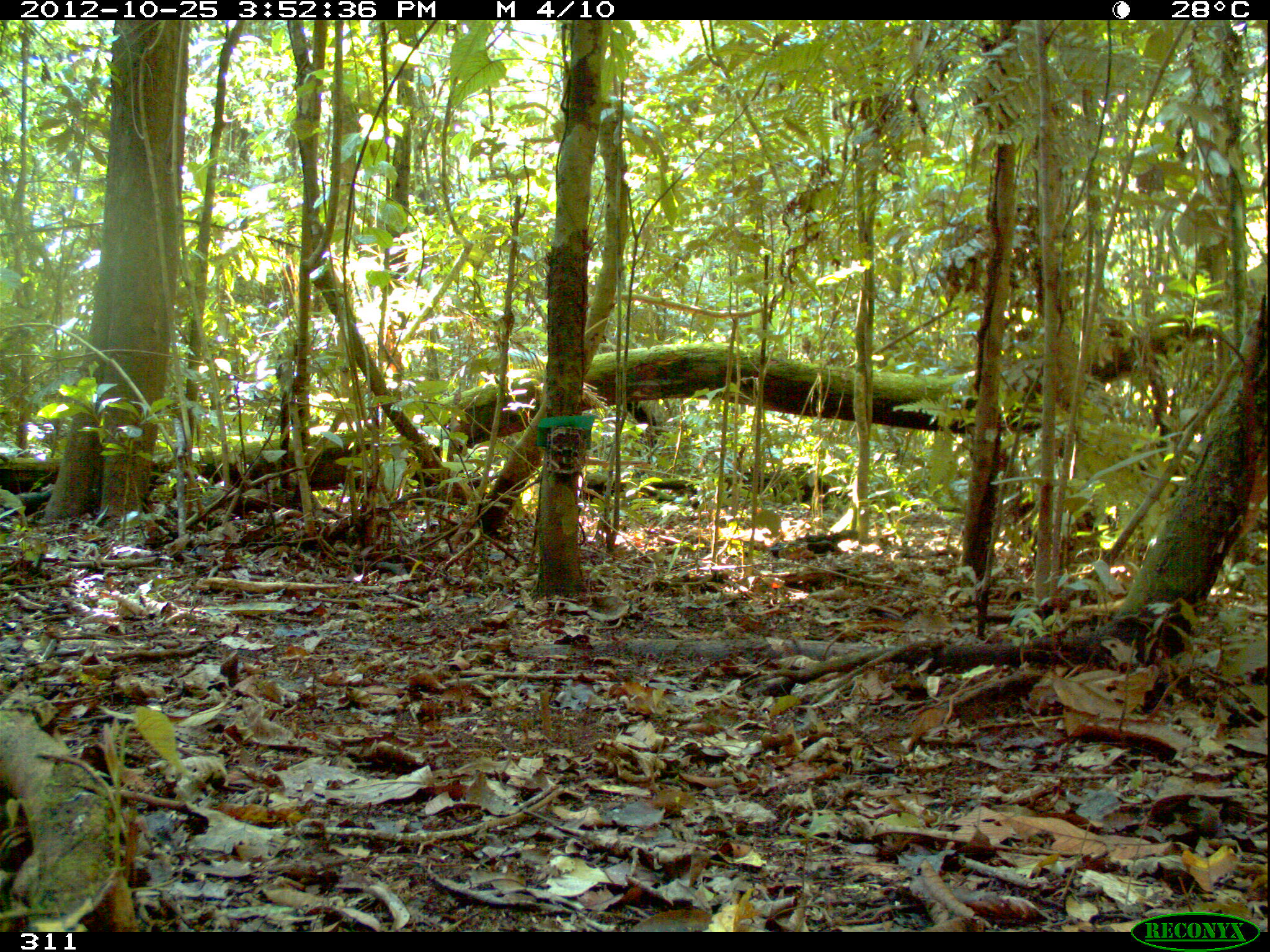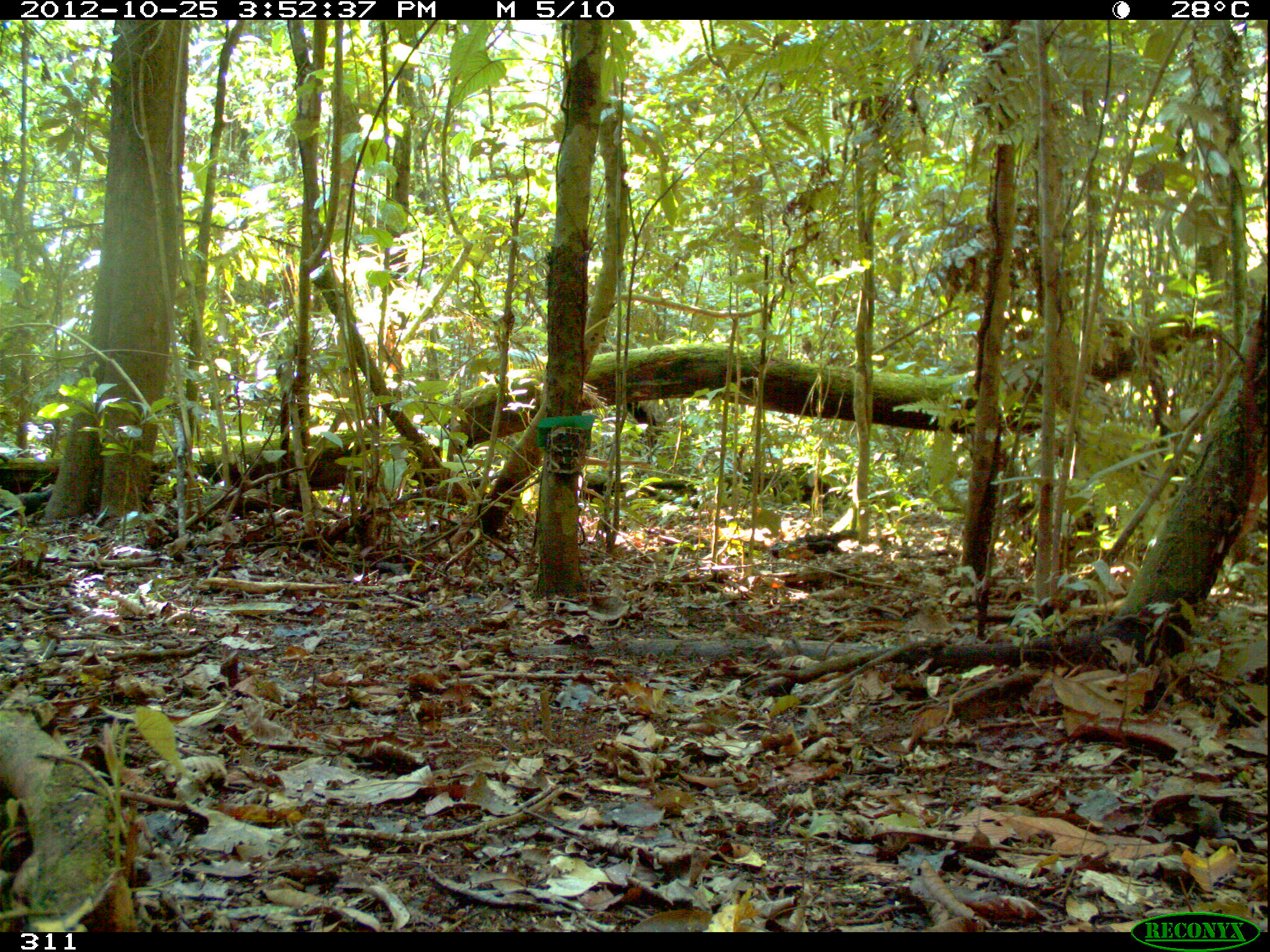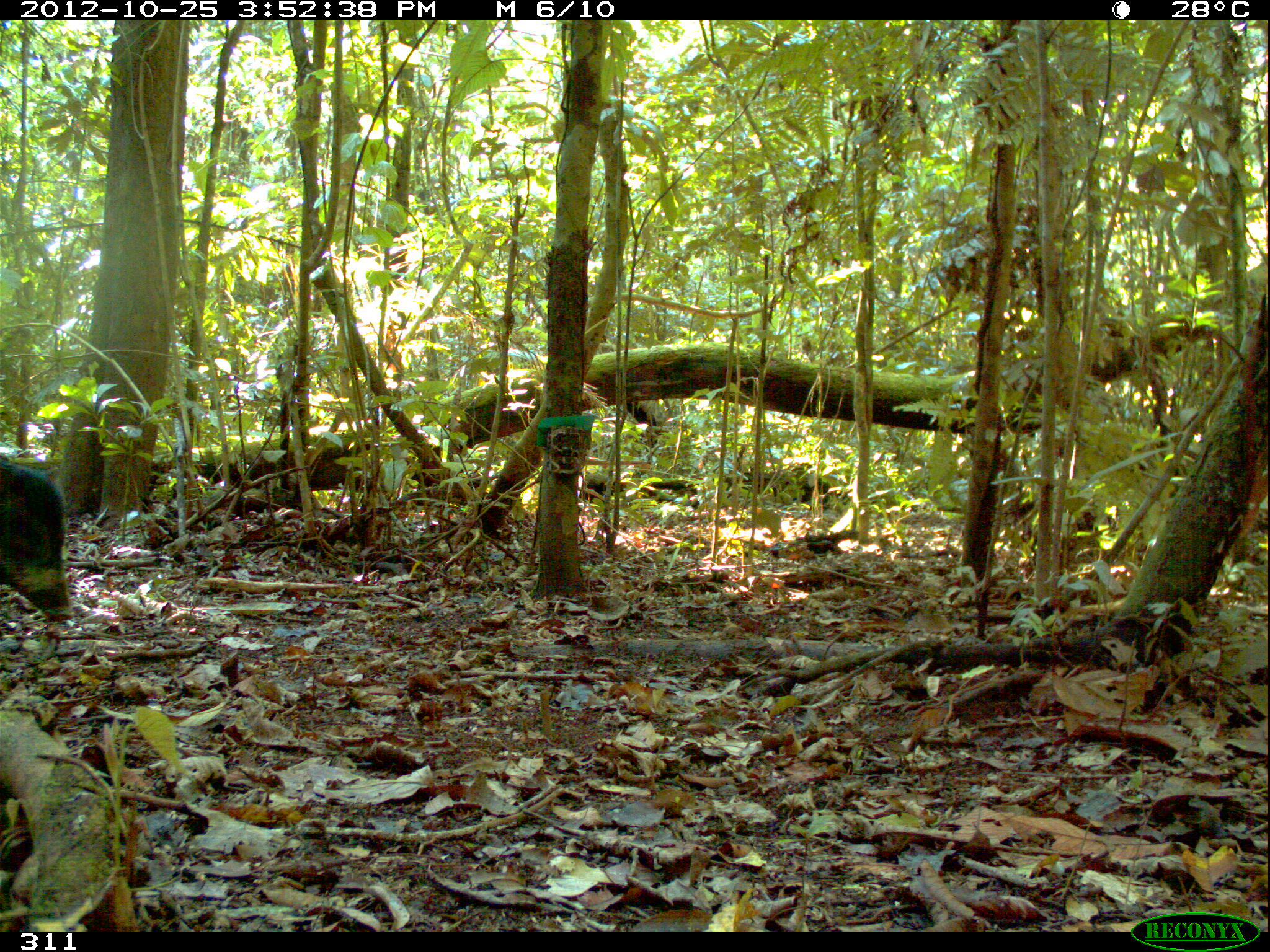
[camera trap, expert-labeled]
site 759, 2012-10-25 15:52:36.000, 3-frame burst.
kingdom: Animalia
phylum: Chordata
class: Mammalia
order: Artiodactyla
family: Tayassuidae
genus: Tayassu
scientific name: Tayassu pecari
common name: white-lipped peccary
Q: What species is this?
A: Tayassu pecari (white-lipped peccary).